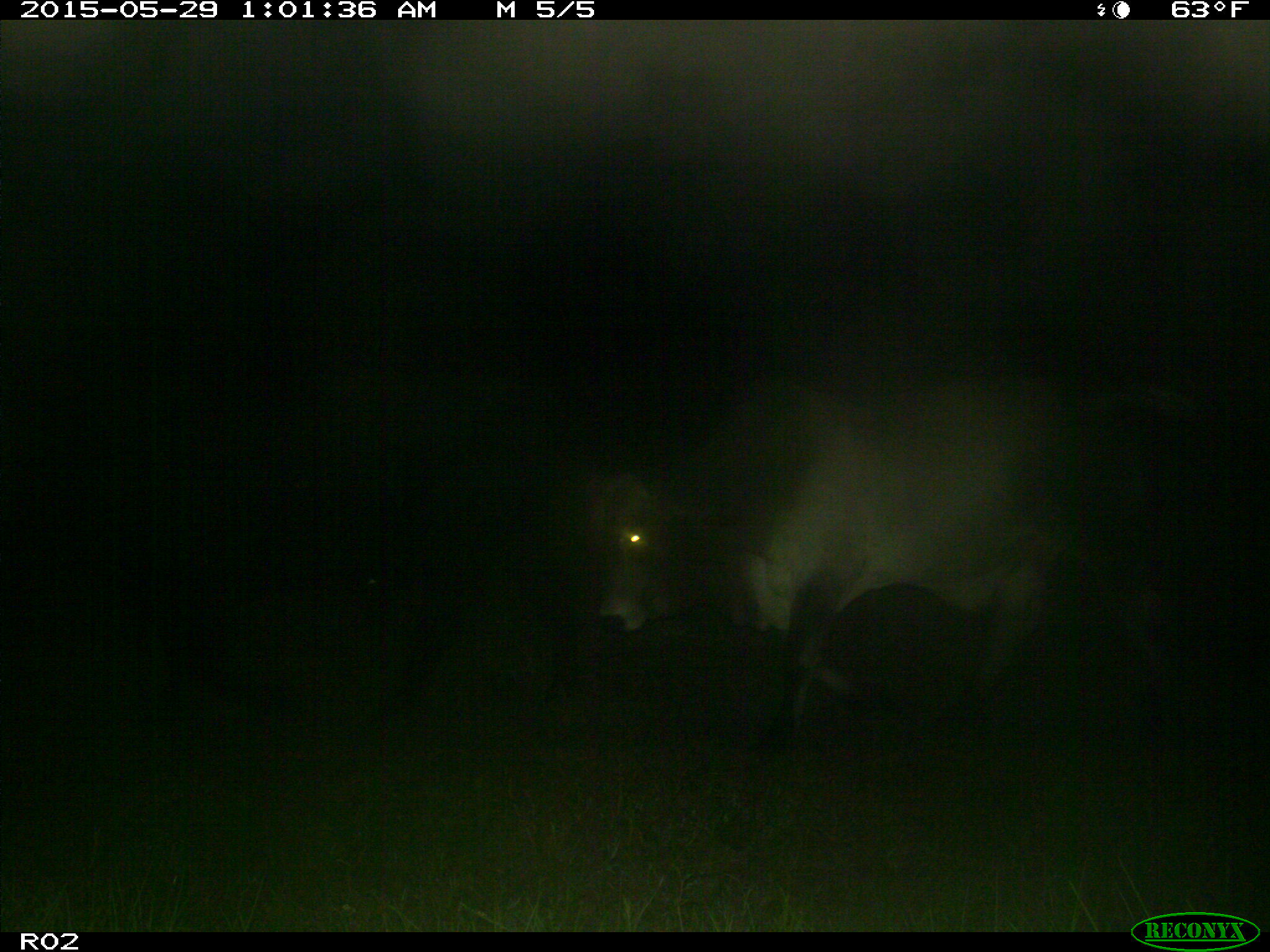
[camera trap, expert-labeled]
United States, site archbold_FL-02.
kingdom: Animalia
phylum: Chordata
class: Mammalia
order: Artiodactyla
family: Bovidae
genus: Bos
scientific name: Bos taurus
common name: domestic cow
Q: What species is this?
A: Bos taurus (domestic cow).